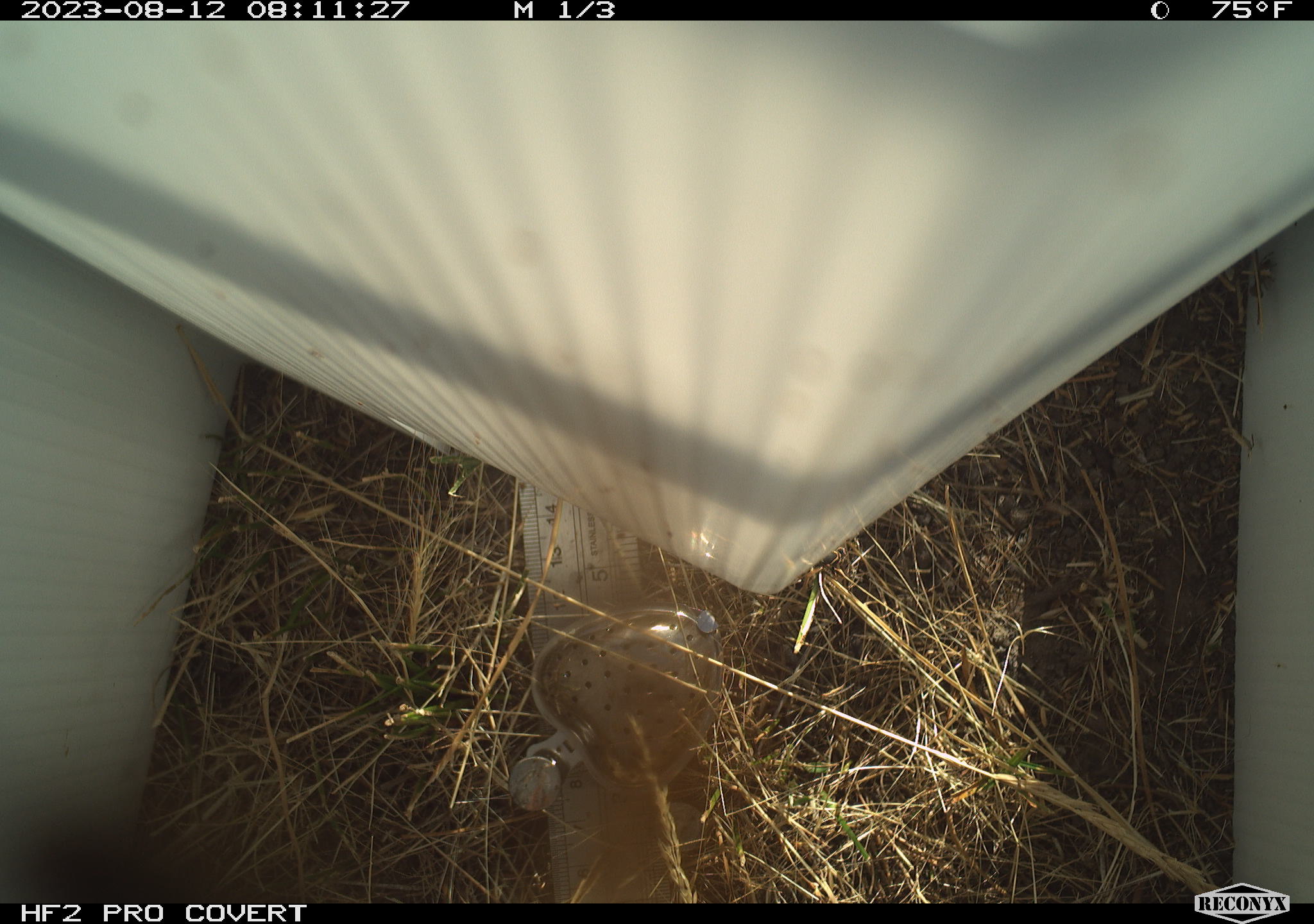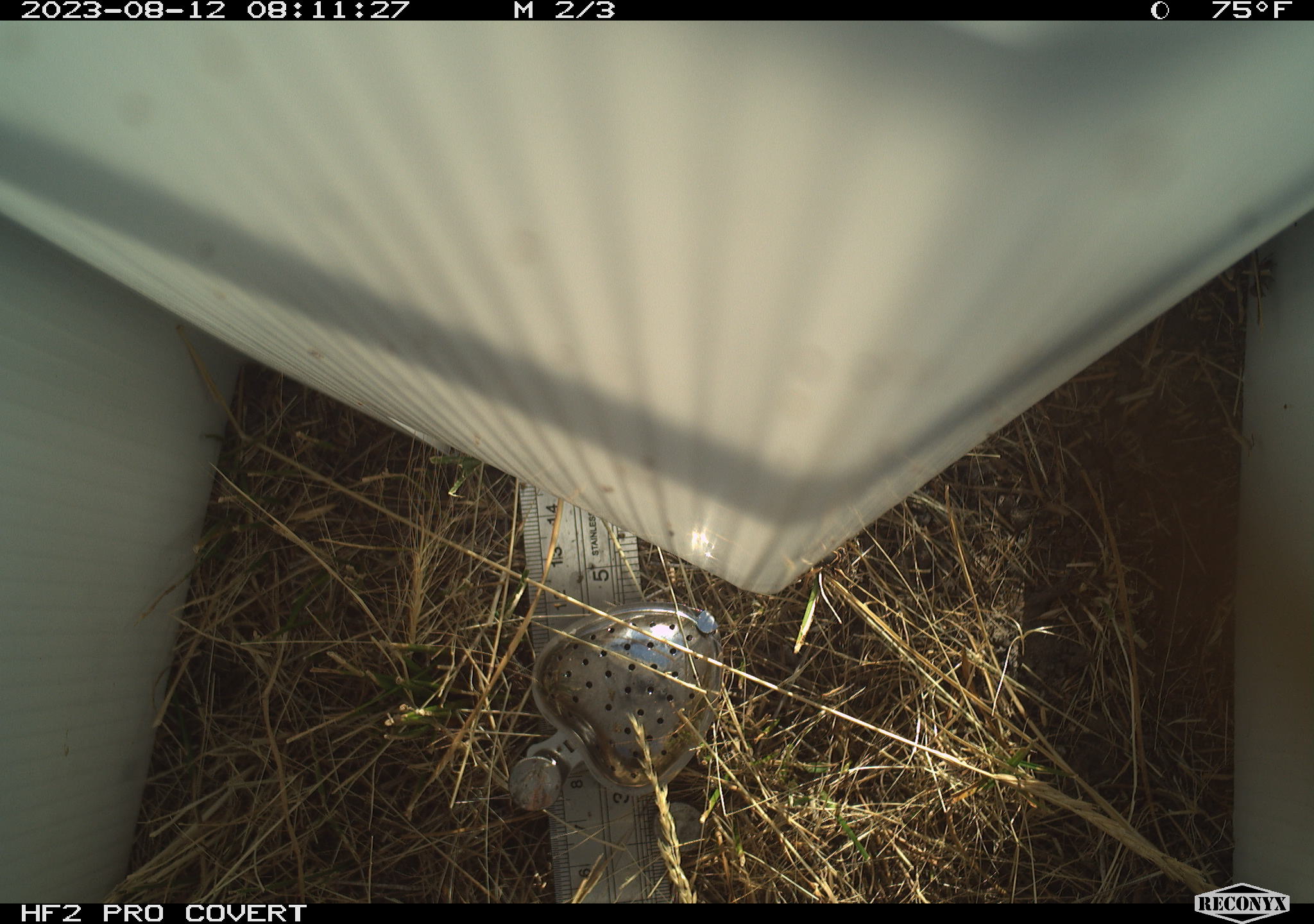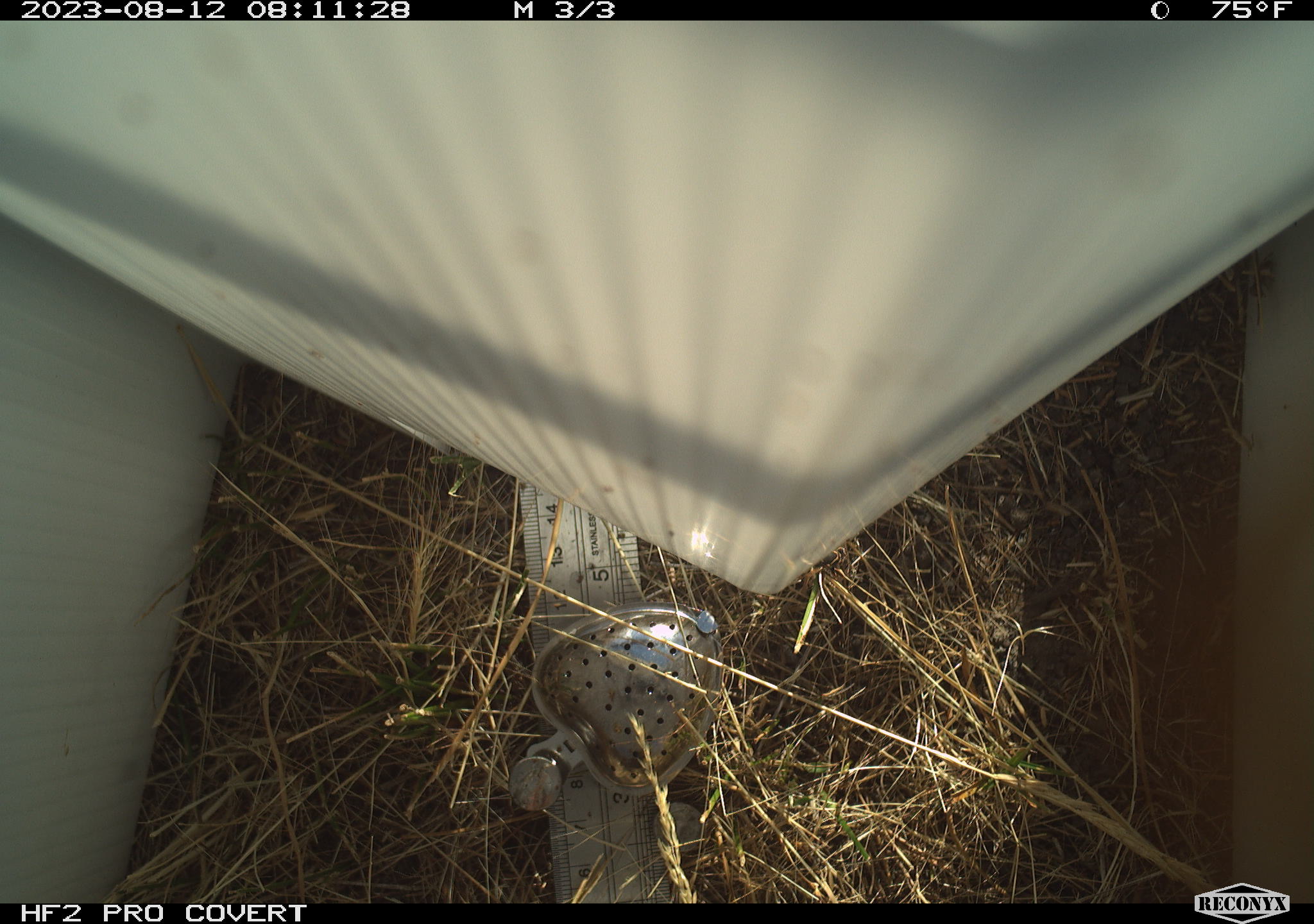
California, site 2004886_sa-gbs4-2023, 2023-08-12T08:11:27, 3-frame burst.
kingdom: Animalia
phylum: Arthropoda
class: Insecta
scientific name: Insecta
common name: insect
Insect (Insecta).